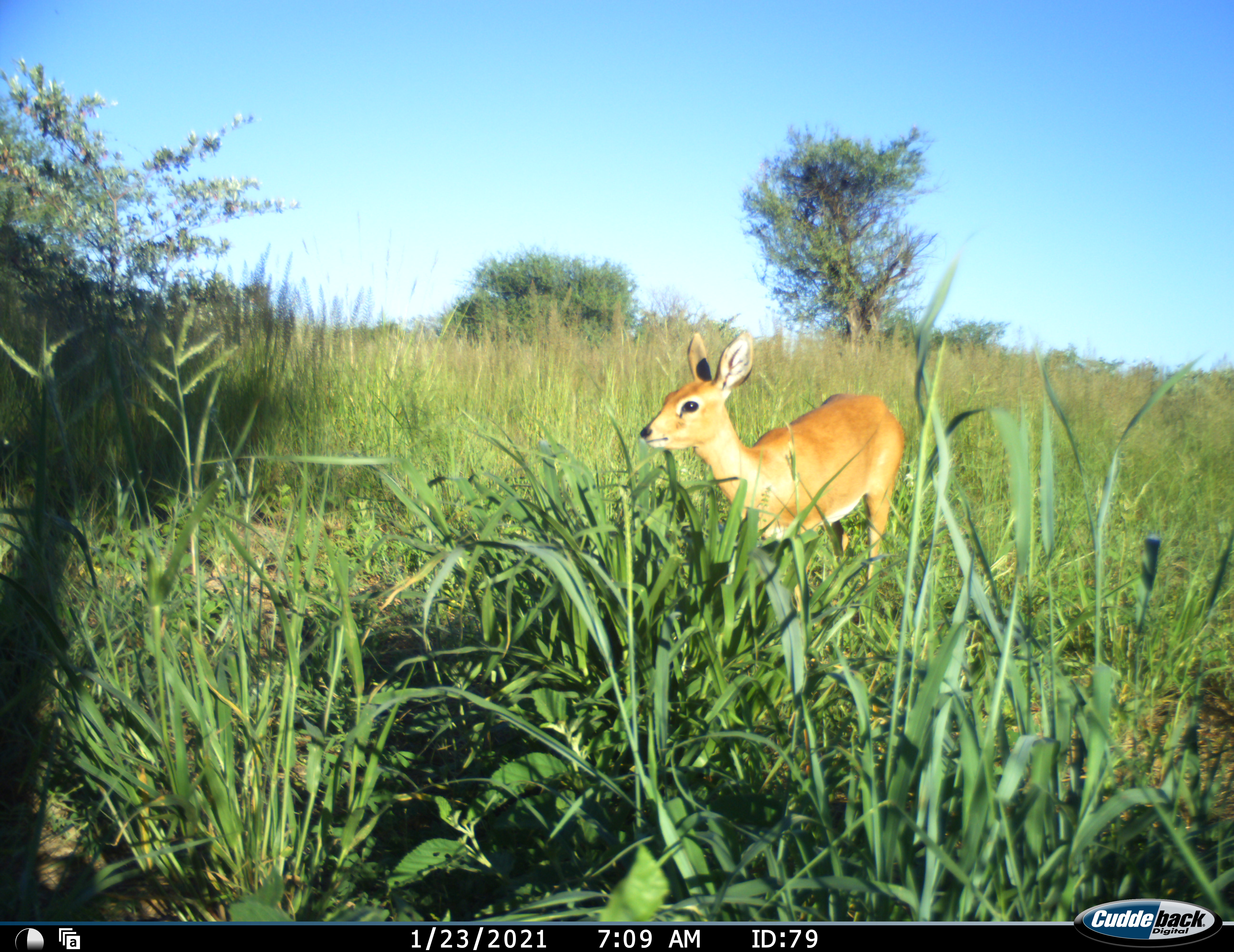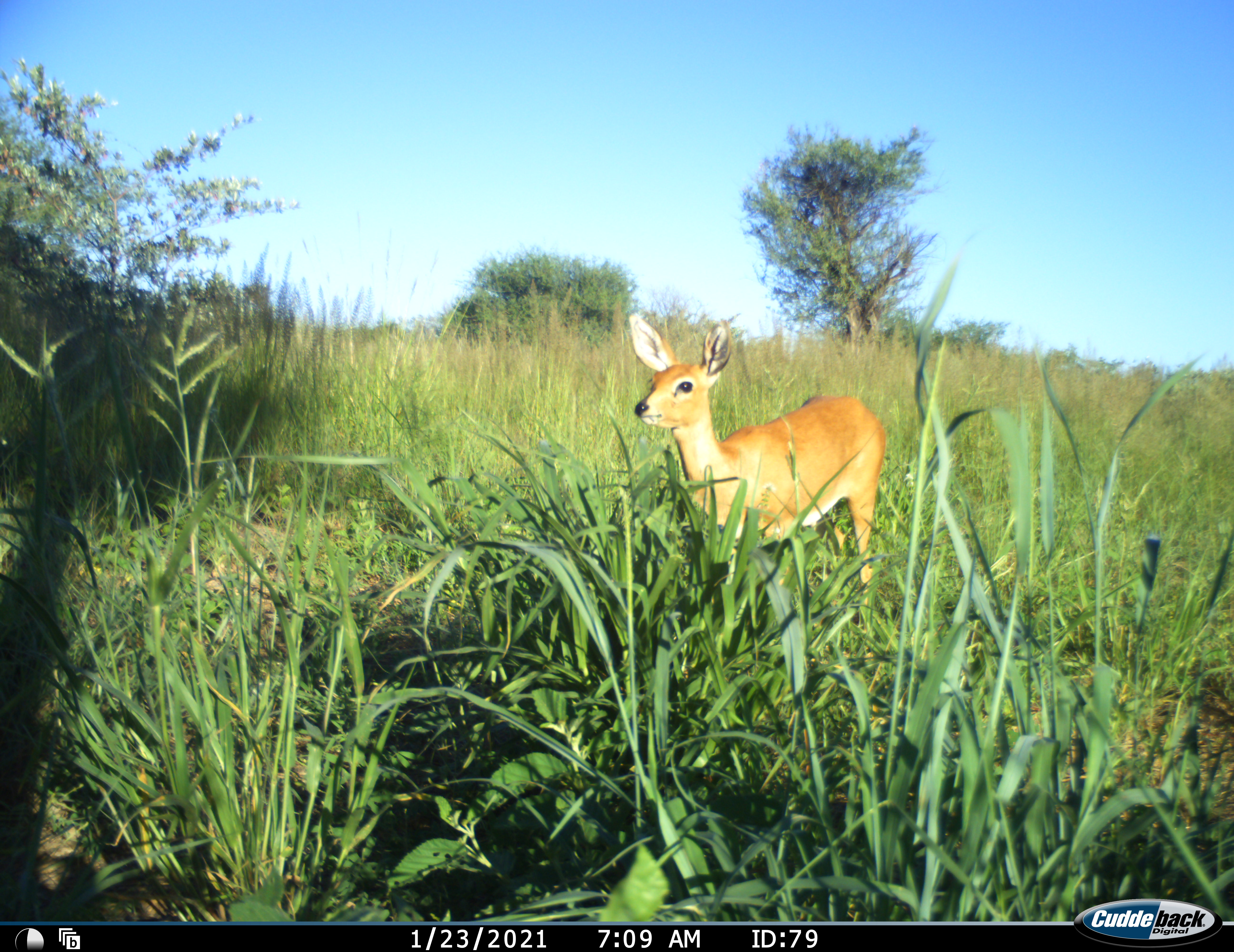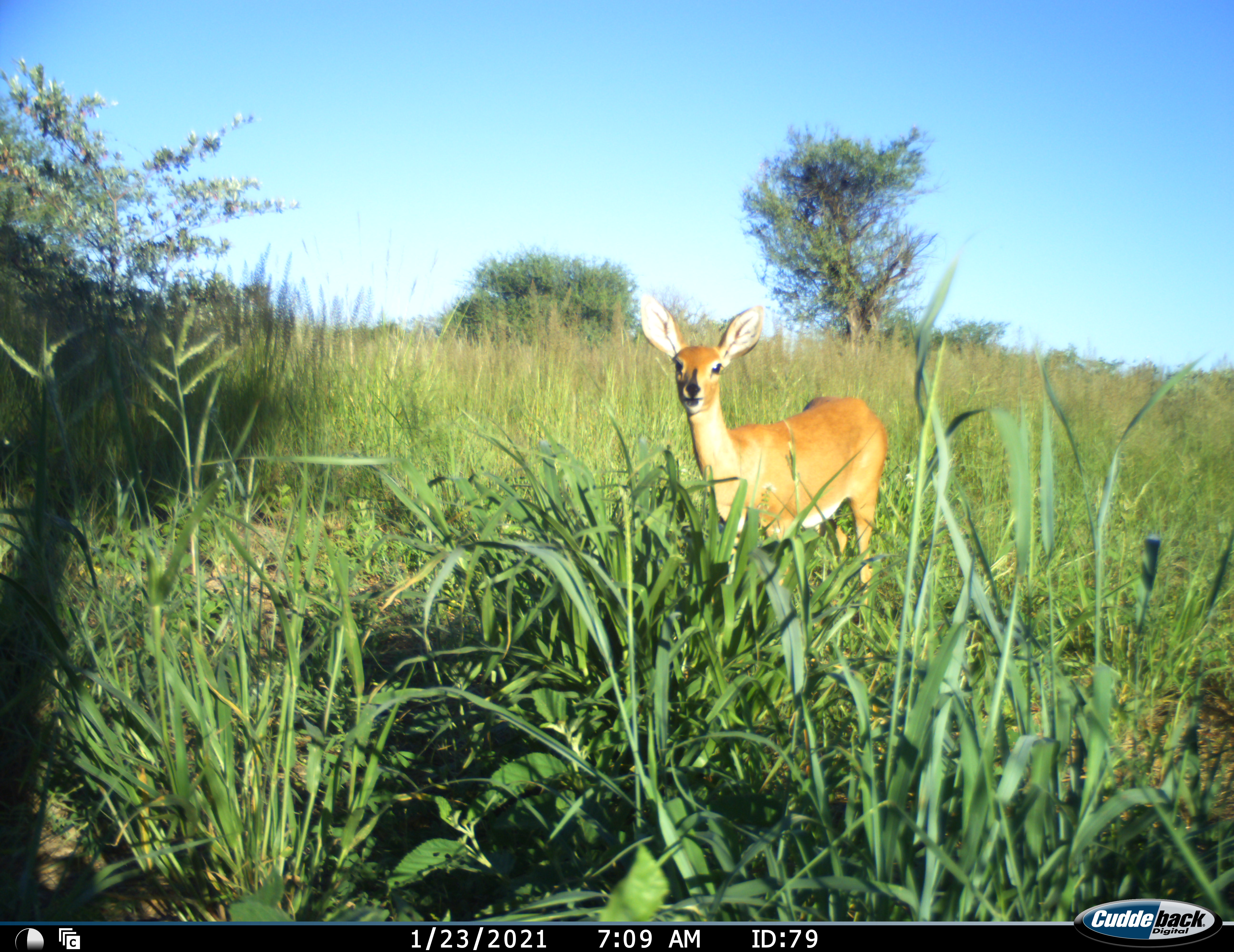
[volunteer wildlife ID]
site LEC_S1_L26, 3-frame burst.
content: unidentified animal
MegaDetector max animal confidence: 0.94